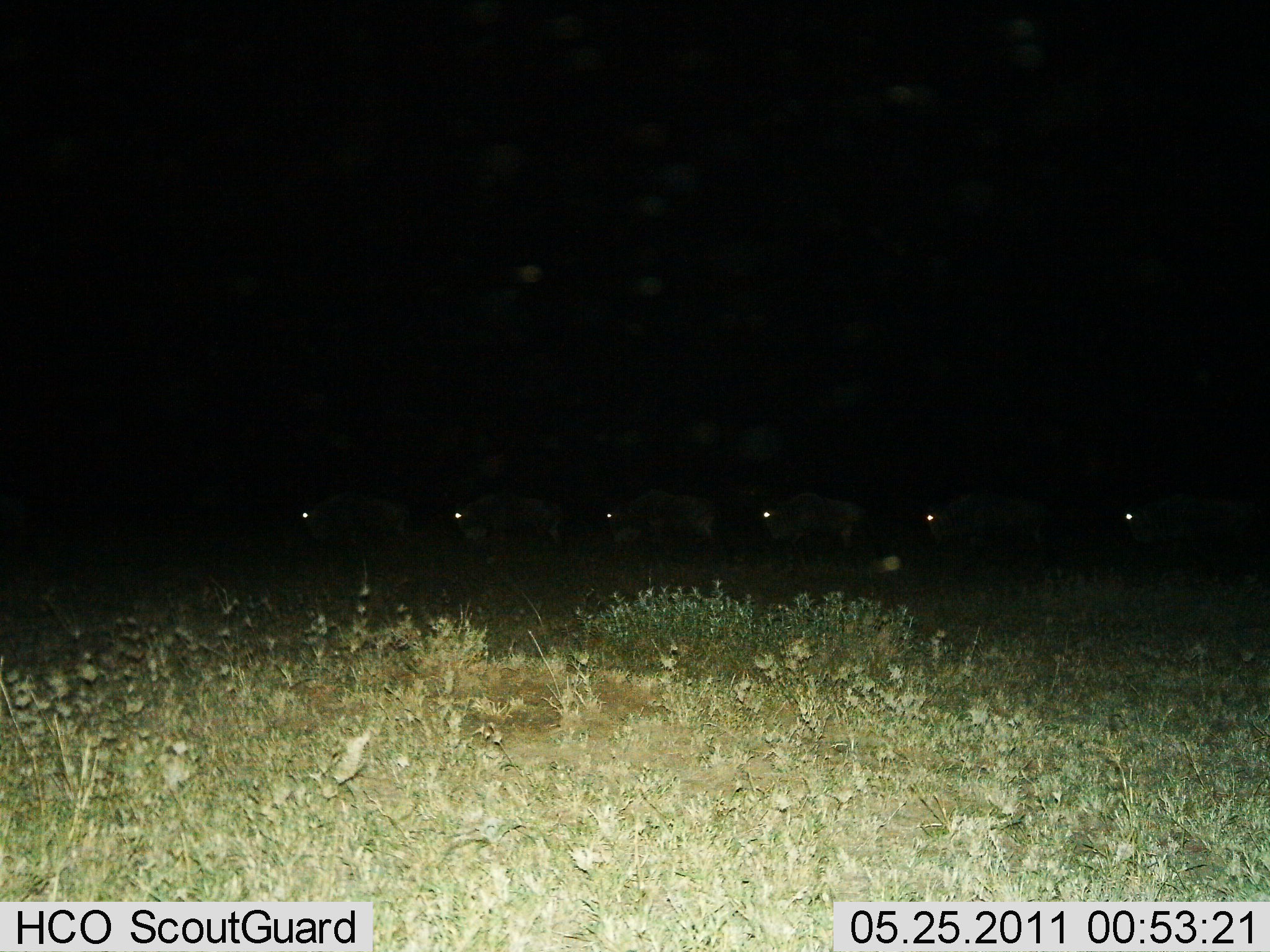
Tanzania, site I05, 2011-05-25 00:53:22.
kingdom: Animalia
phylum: Chordata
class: Mammalia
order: Artiodactyla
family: Bovidae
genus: Connochaetes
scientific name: Connochaetes taurinus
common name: blue wildebeest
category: wildebeest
Wildebeest (blue wildebeest) (Connochaetes taurinus), count 6. Behavior (volunteer vote fractions): standing 10%, resting 0%, moving 80%, interacting 0%. Young present (vote fraction): 0%. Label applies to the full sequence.